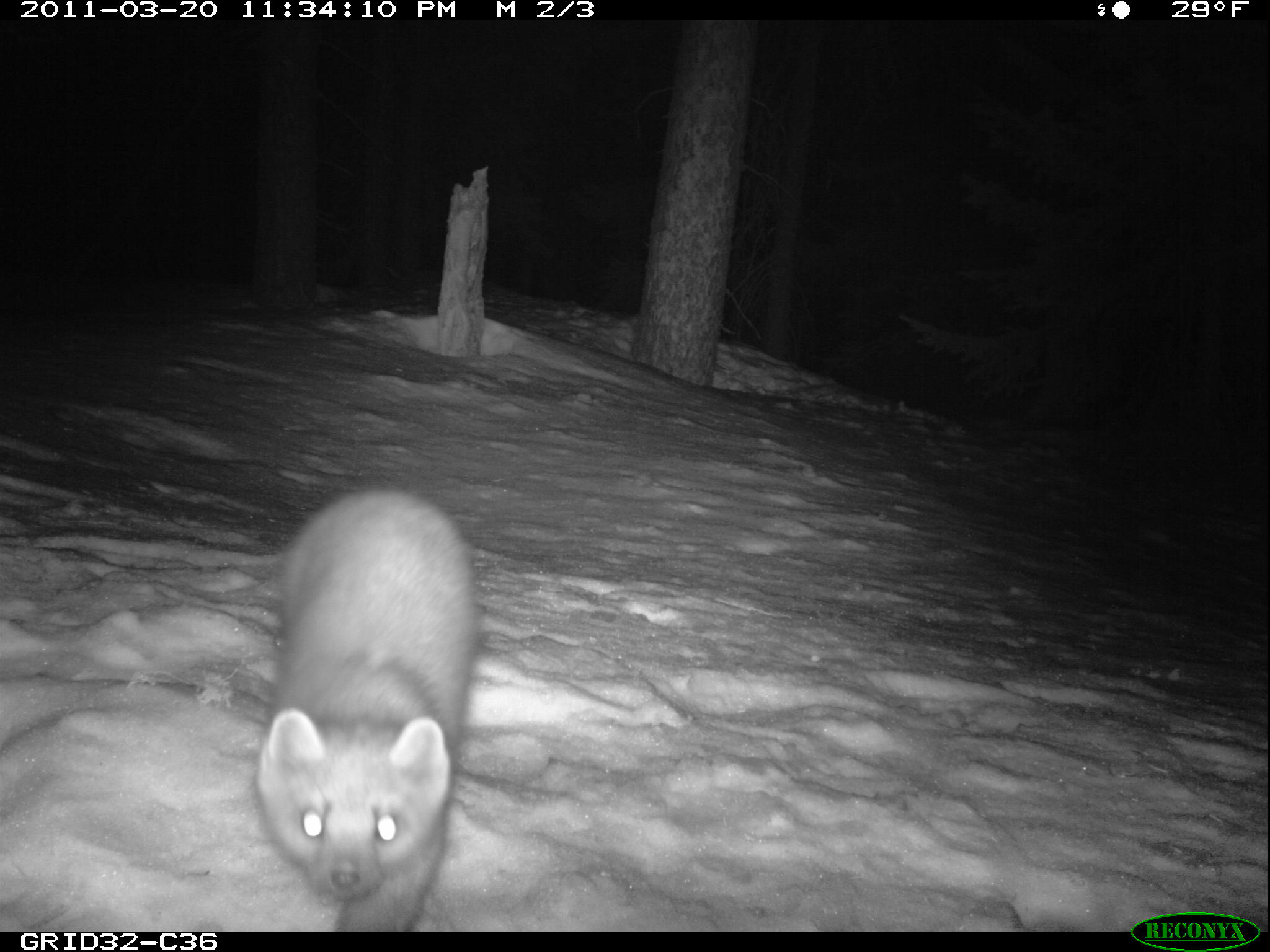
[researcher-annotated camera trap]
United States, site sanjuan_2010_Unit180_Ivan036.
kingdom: Animalia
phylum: Chordata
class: Mammalia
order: Carnivora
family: Mustelidae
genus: Martes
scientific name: Martes americana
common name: american marten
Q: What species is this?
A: Martes americana (american marten).